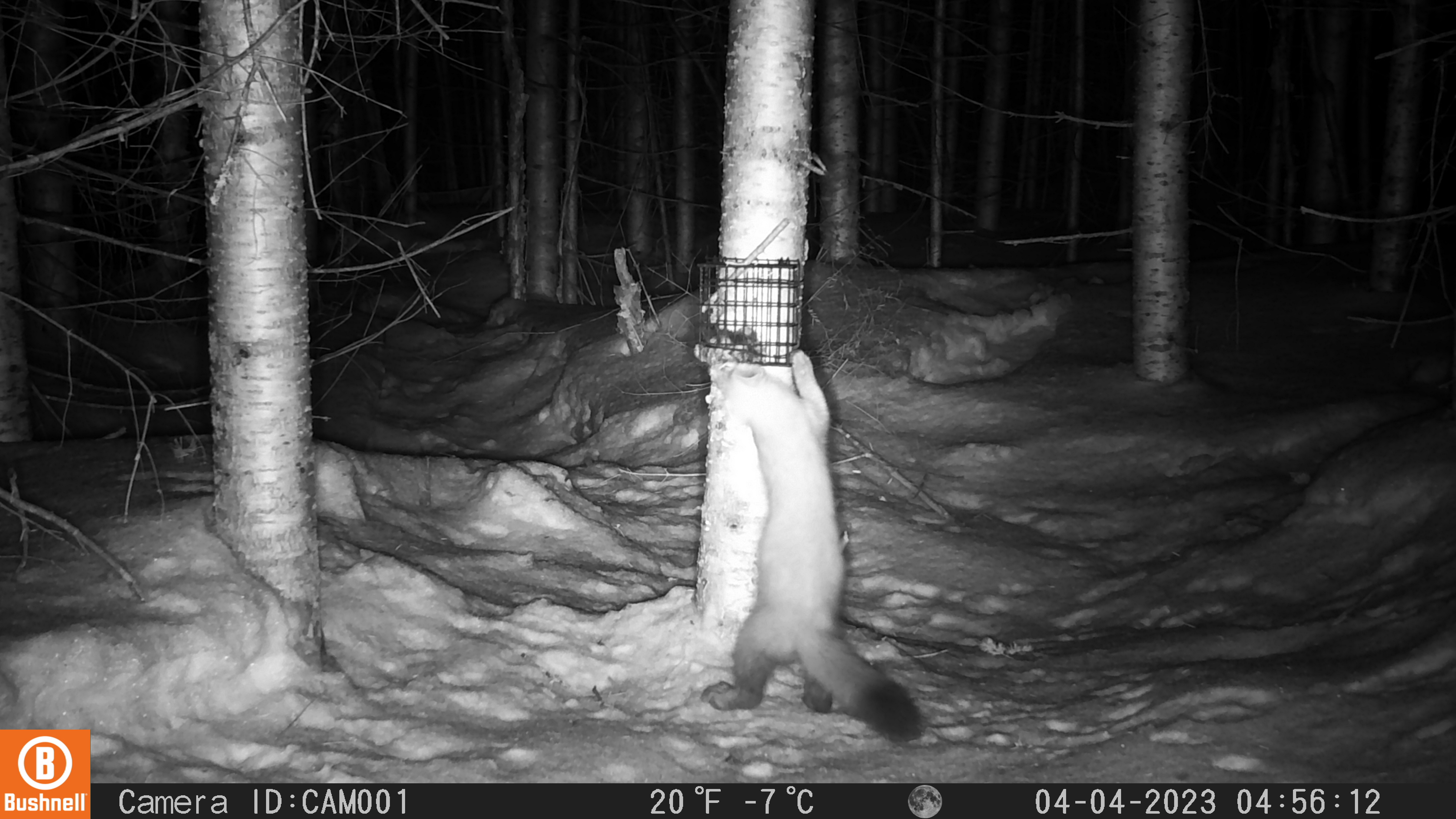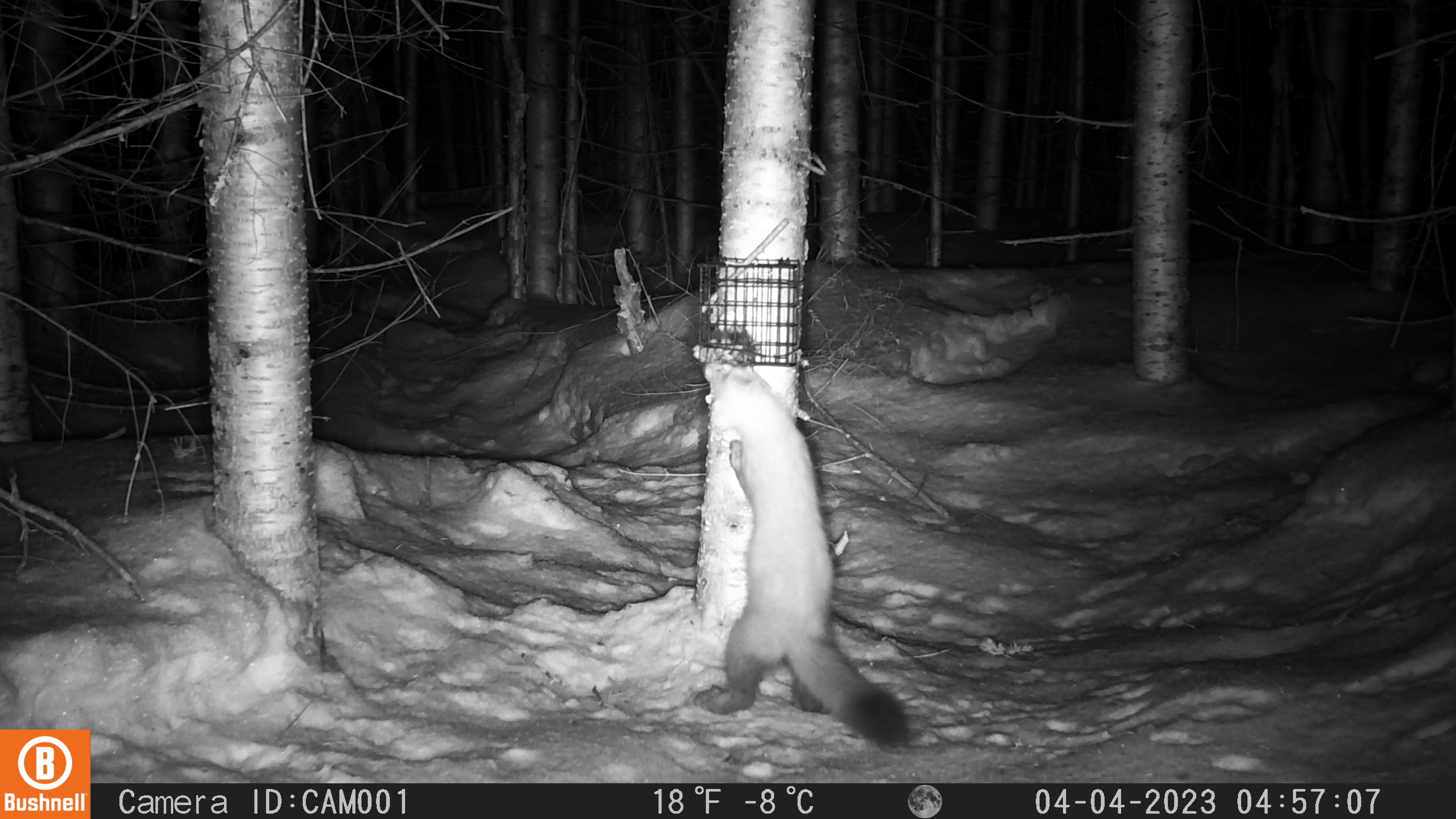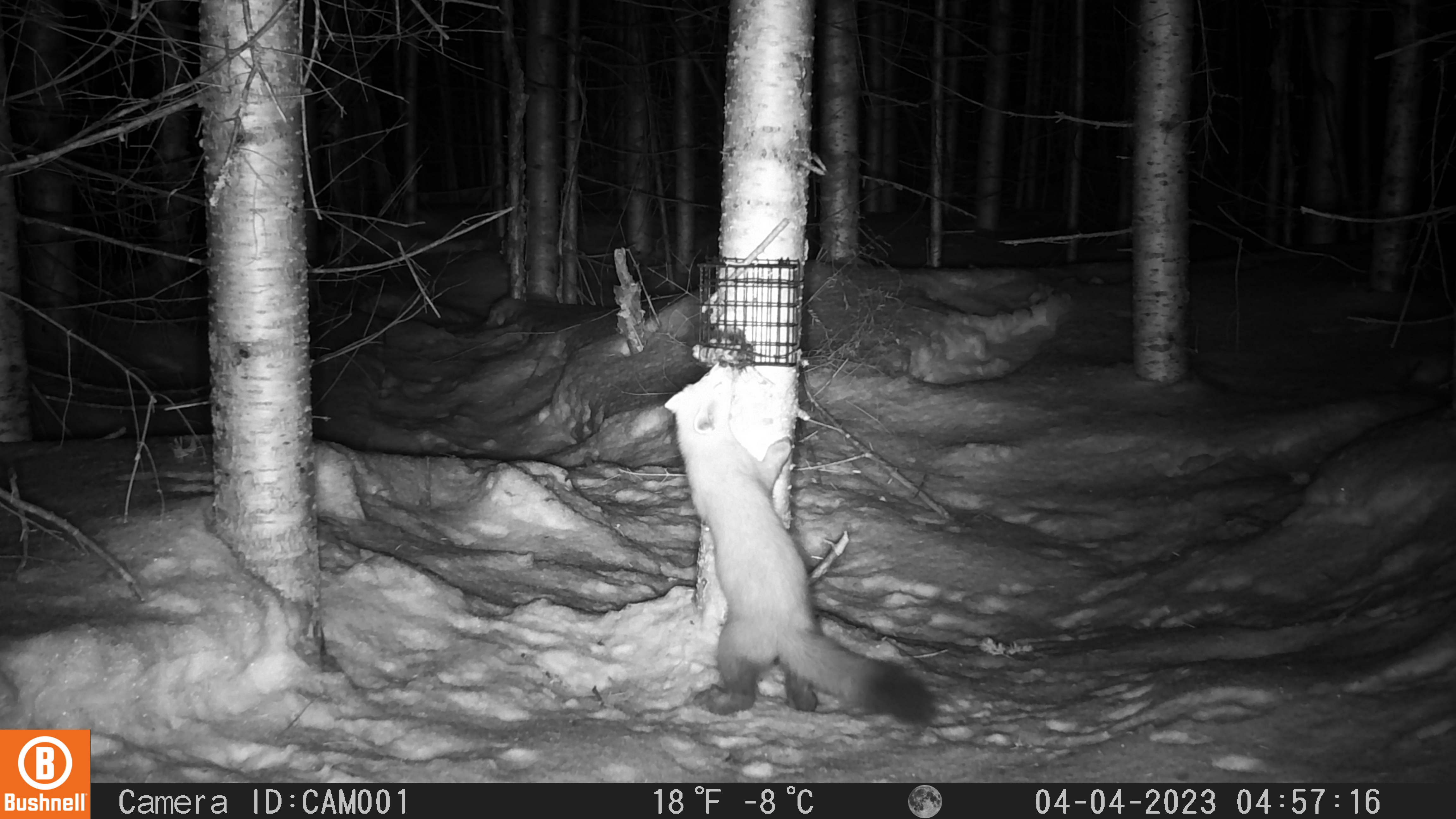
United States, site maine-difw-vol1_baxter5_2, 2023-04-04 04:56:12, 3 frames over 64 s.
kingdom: Animalia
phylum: Chordata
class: Mammalia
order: Carnivora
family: Mustelidae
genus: Martes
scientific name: Martes americana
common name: american marten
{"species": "american marten (Martes americana)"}